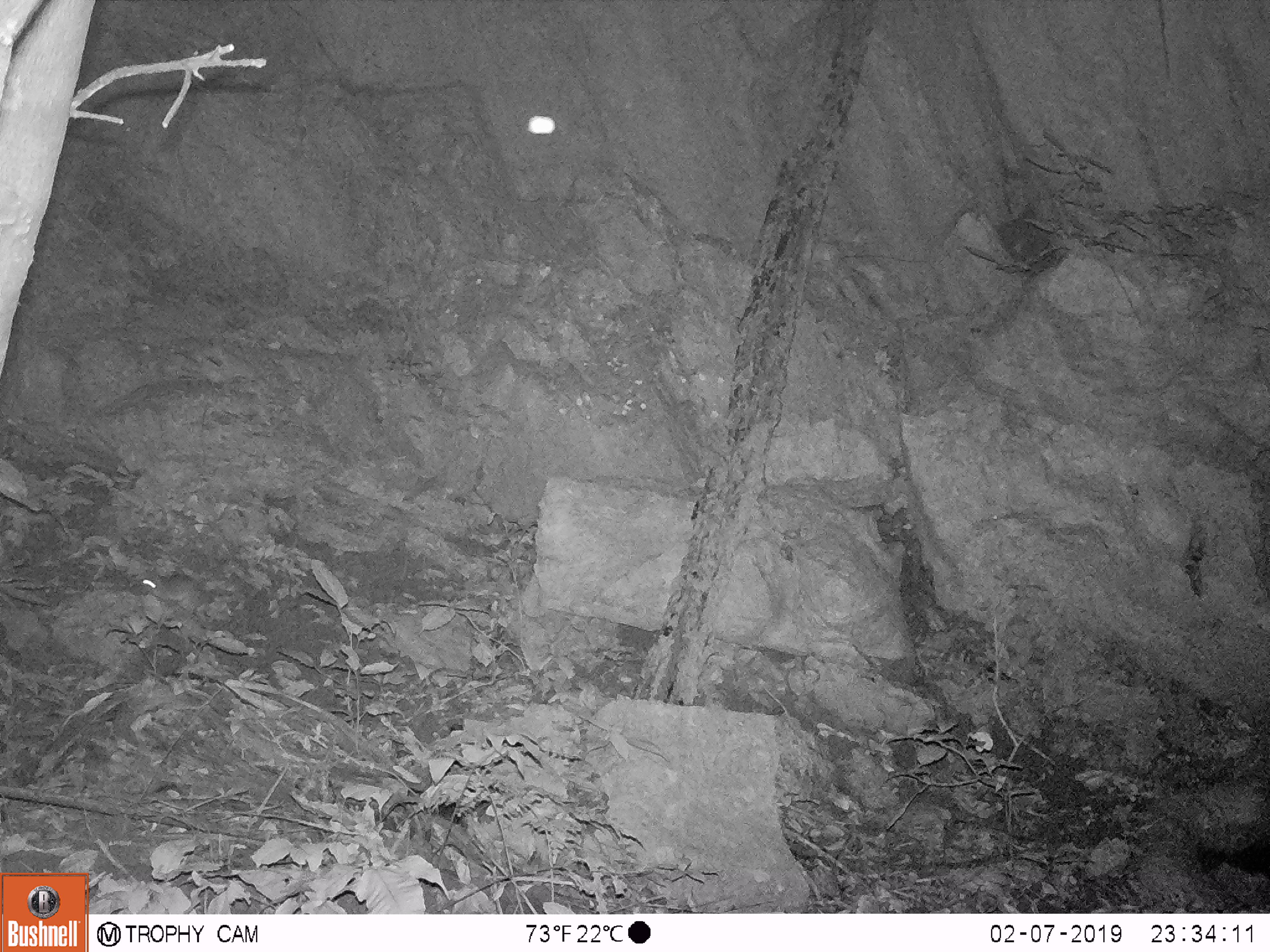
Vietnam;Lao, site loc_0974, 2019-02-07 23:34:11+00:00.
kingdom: Animalia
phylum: Chordata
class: Mammalia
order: Rodentia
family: Muridae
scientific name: Muridae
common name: old-world mice and rats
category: unidentified murid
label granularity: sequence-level